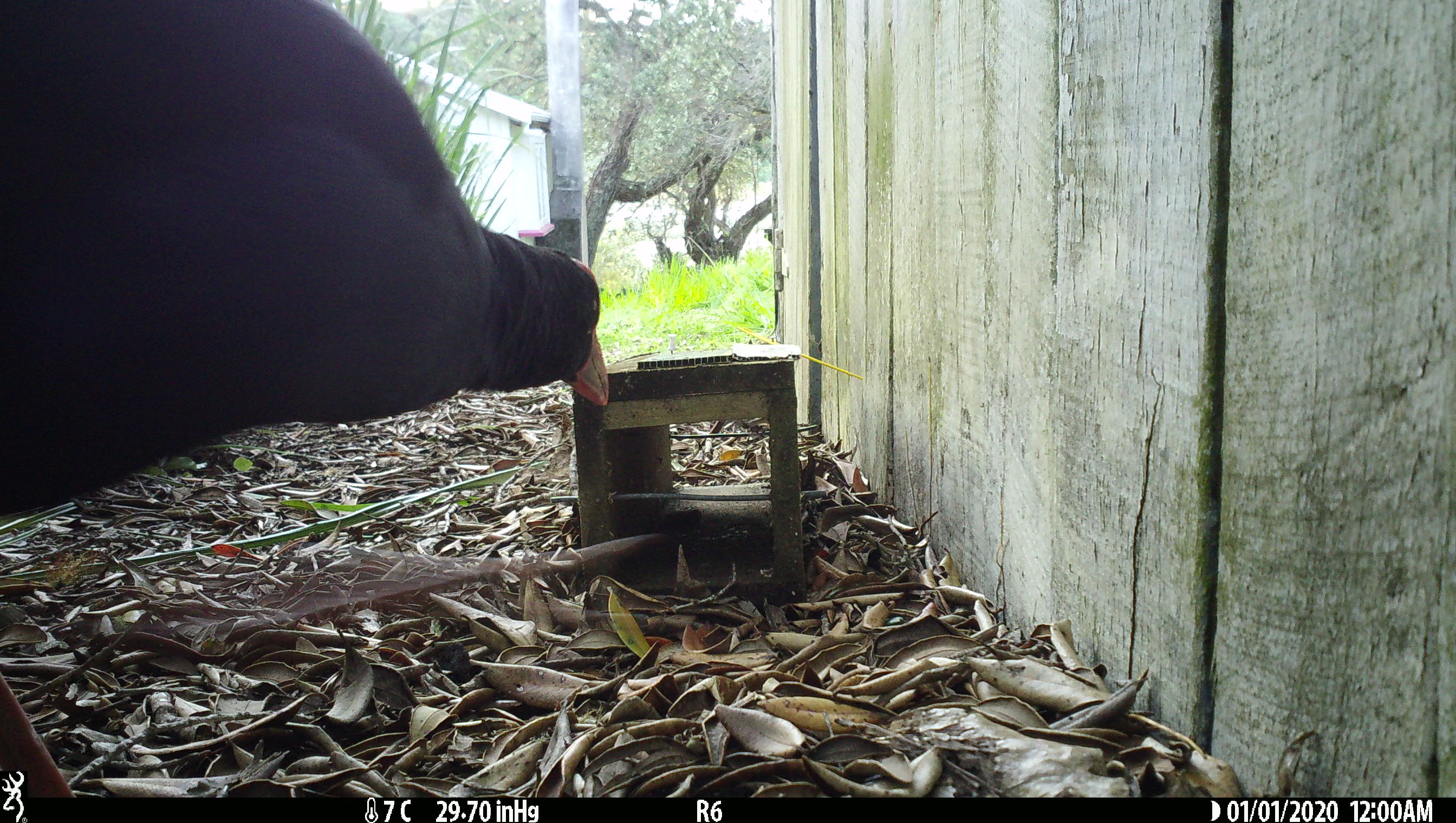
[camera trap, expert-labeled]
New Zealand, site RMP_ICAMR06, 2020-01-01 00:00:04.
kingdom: Animalia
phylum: Chordata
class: Aves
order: Gruiformes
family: Rallidae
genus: Porphyrio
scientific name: Porphyrio melanotus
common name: australasian swamphen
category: pukeko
Pukeko (australasian swamphen) (Porphyrio melanotus).